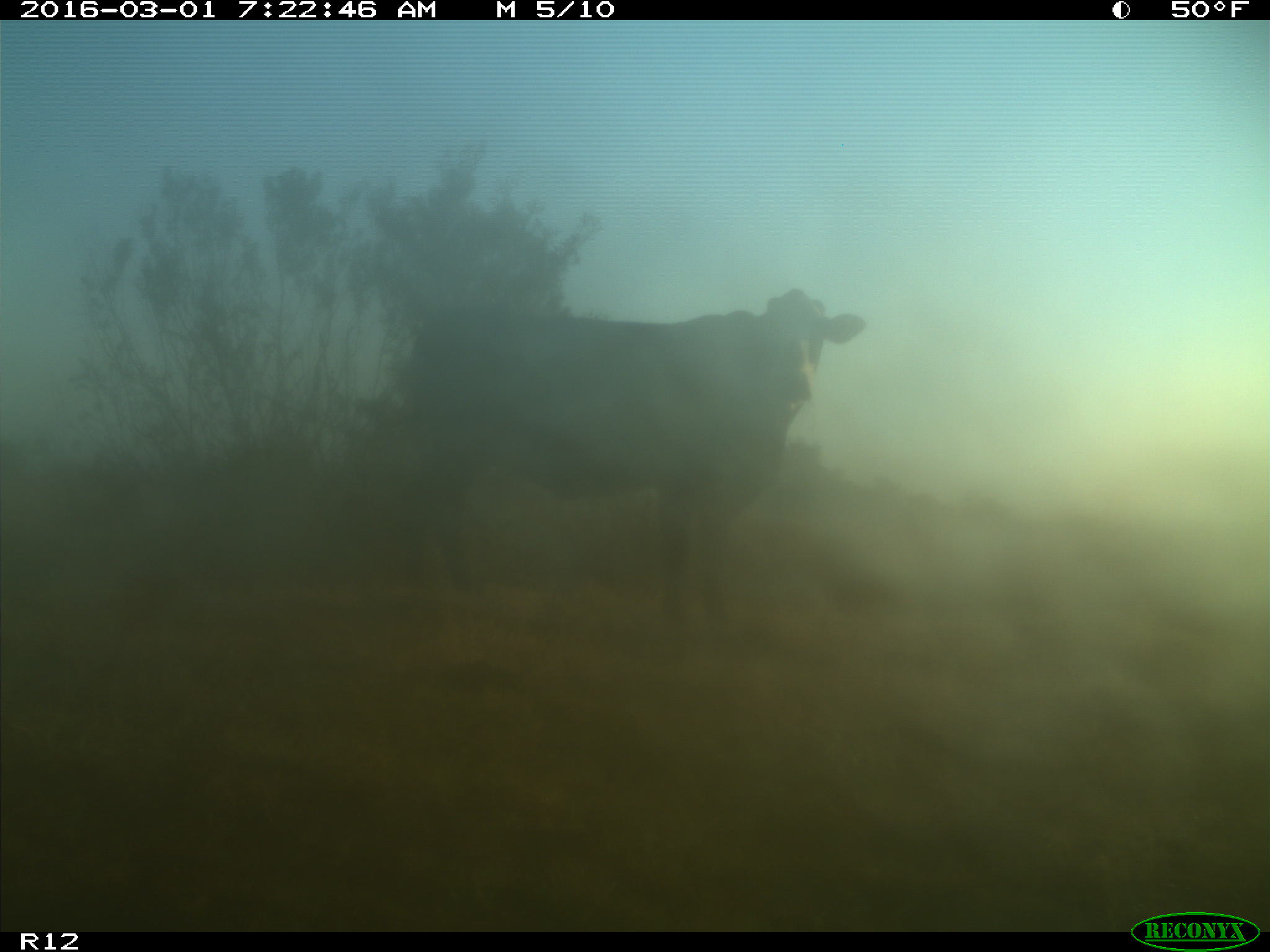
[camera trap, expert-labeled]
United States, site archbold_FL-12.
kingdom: Animalia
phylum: Chordata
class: Mammalia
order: Artiodactyla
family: Bovidae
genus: Bos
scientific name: Bos taurus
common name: domestic cow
Bos taurus (domestic cow).